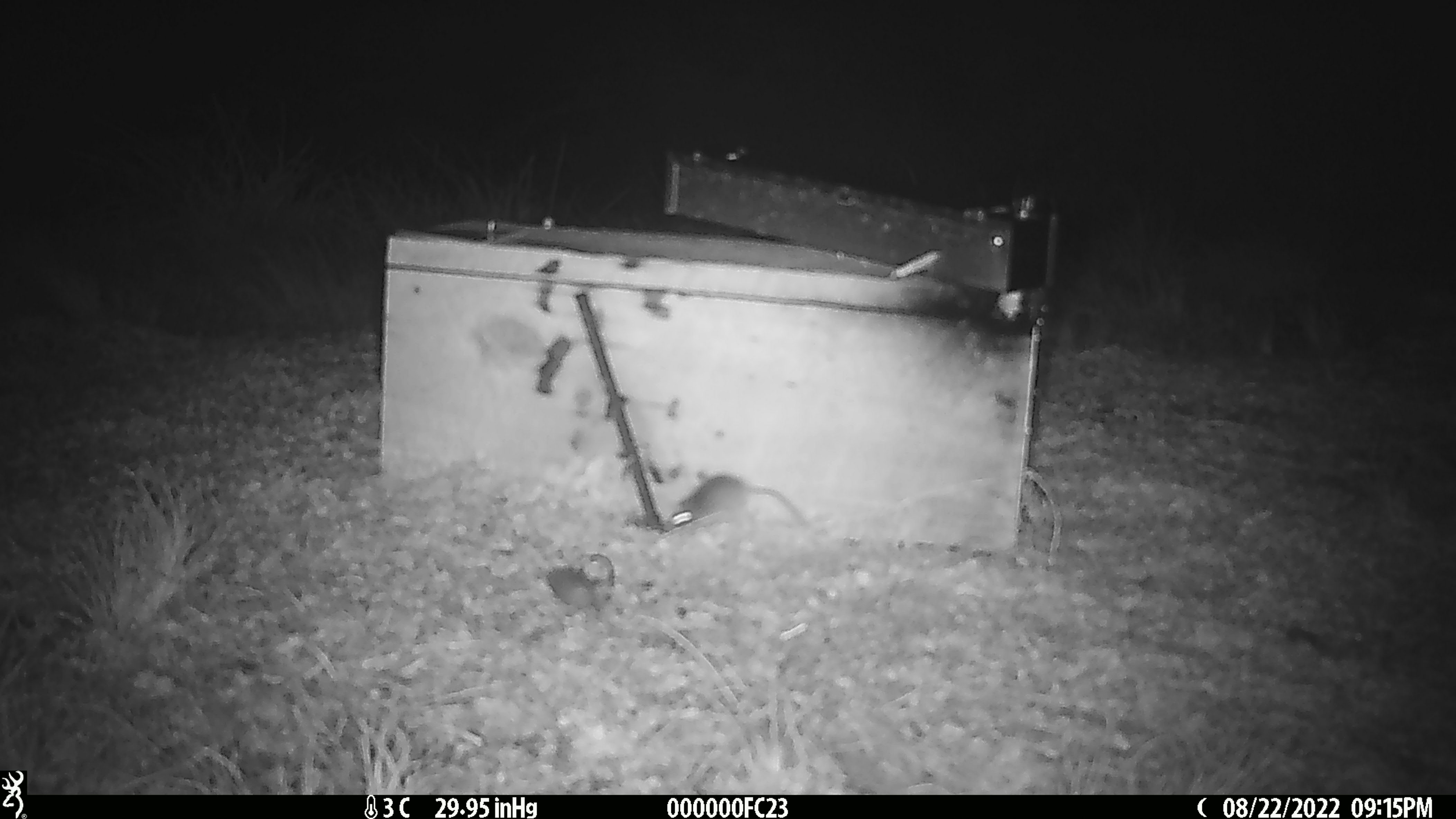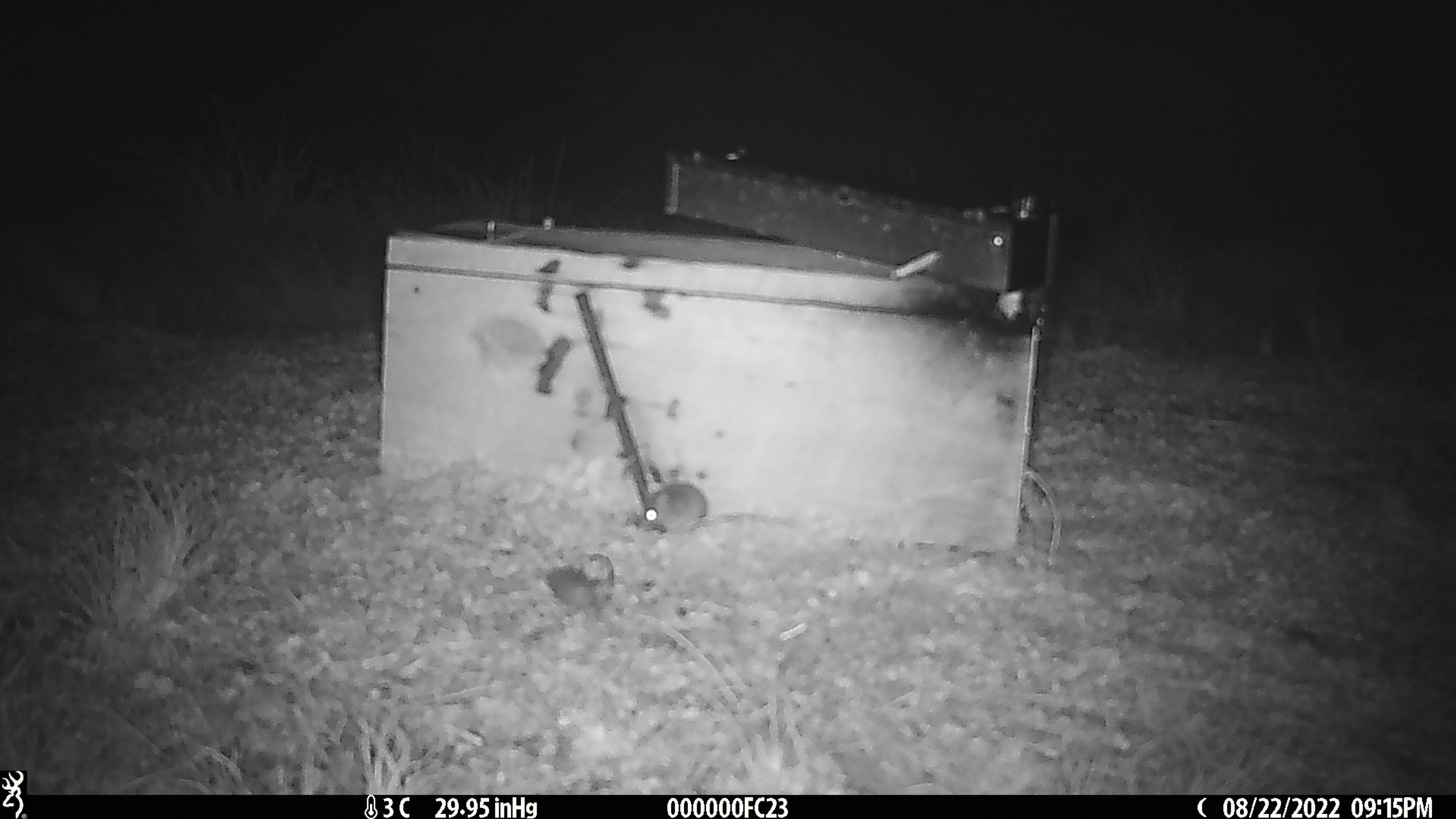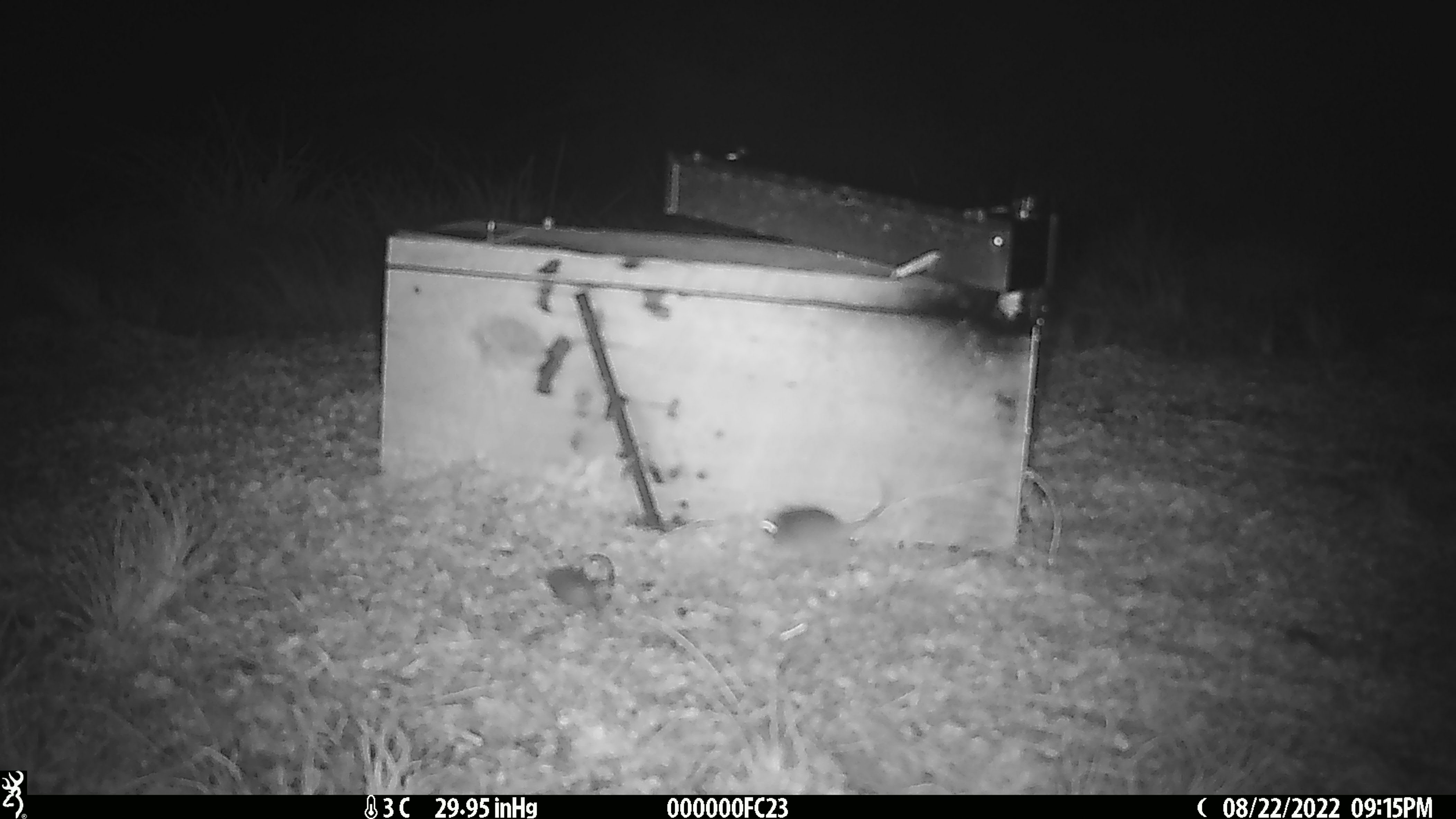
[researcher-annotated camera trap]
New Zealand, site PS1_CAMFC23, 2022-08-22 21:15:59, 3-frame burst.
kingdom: Animalia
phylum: Chordata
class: Mammalia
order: Rodentia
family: Muridae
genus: Mus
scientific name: Mus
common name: mouse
Mouse (Mus).